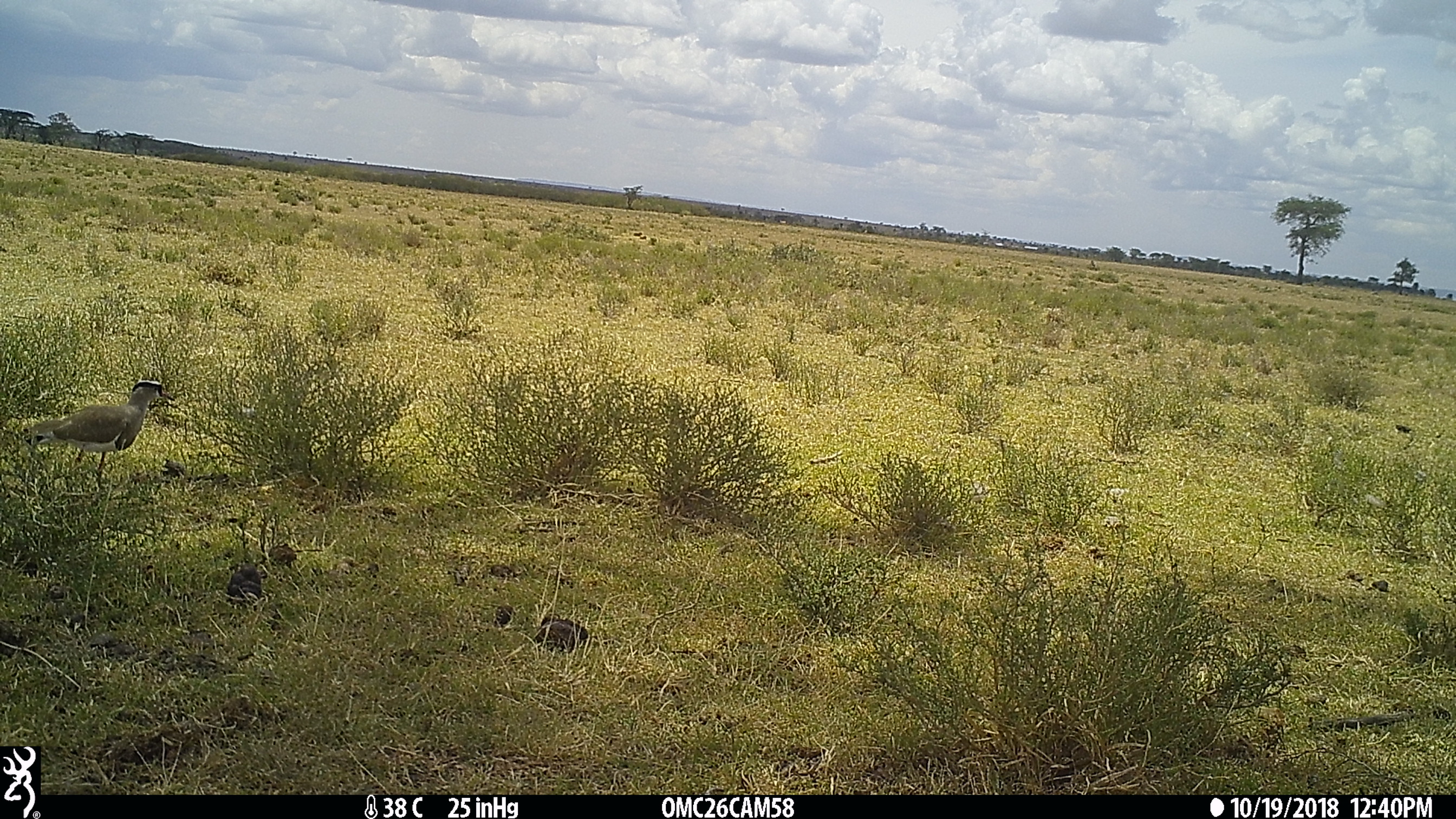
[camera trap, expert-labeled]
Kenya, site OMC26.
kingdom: Animalia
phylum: Chordata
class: Aves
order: Charadriiformes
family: Charadriidae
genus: Vanellus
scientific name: Vanellus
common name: lapwing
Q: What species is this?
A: Lapwing (Vanellus).